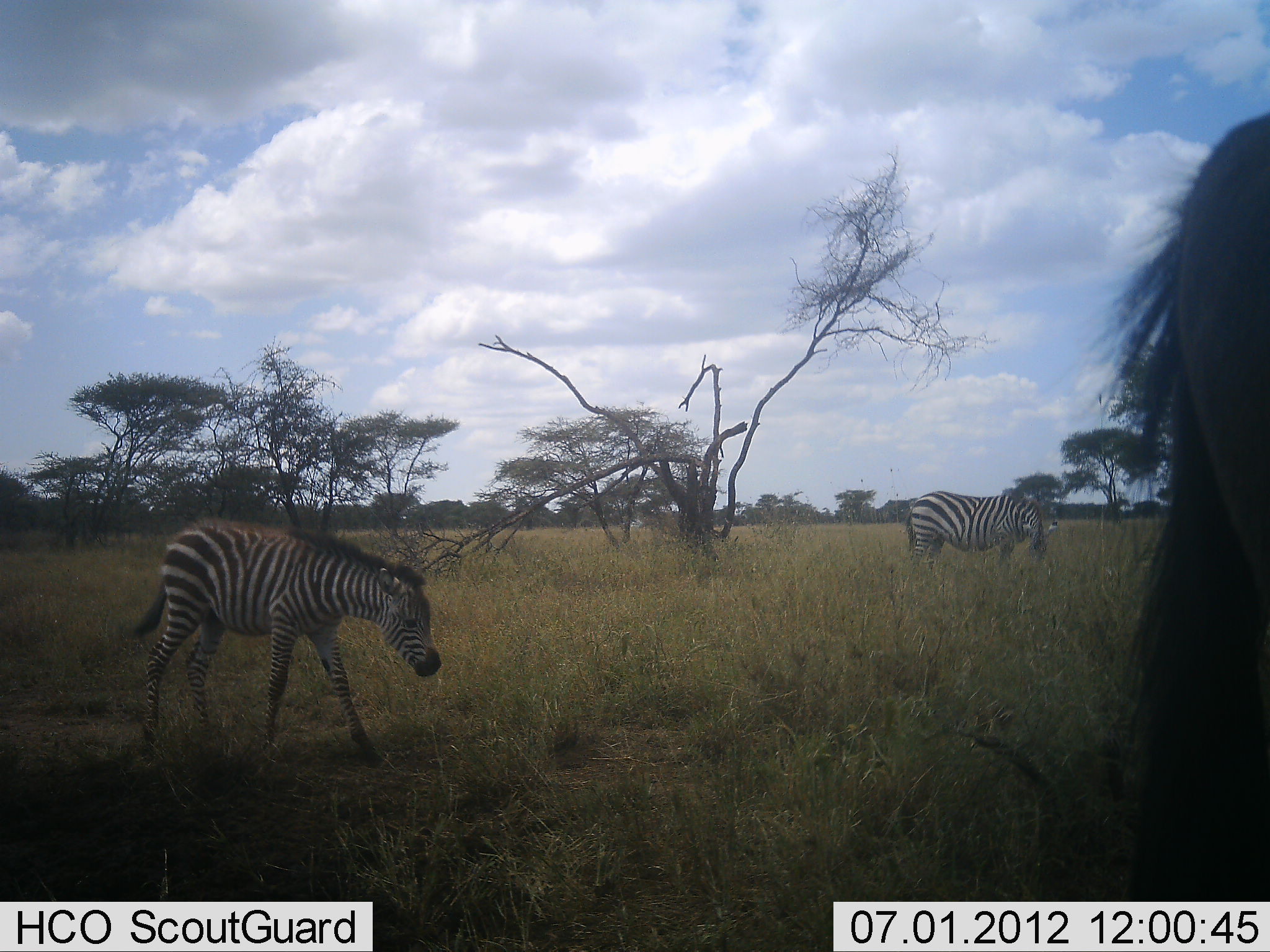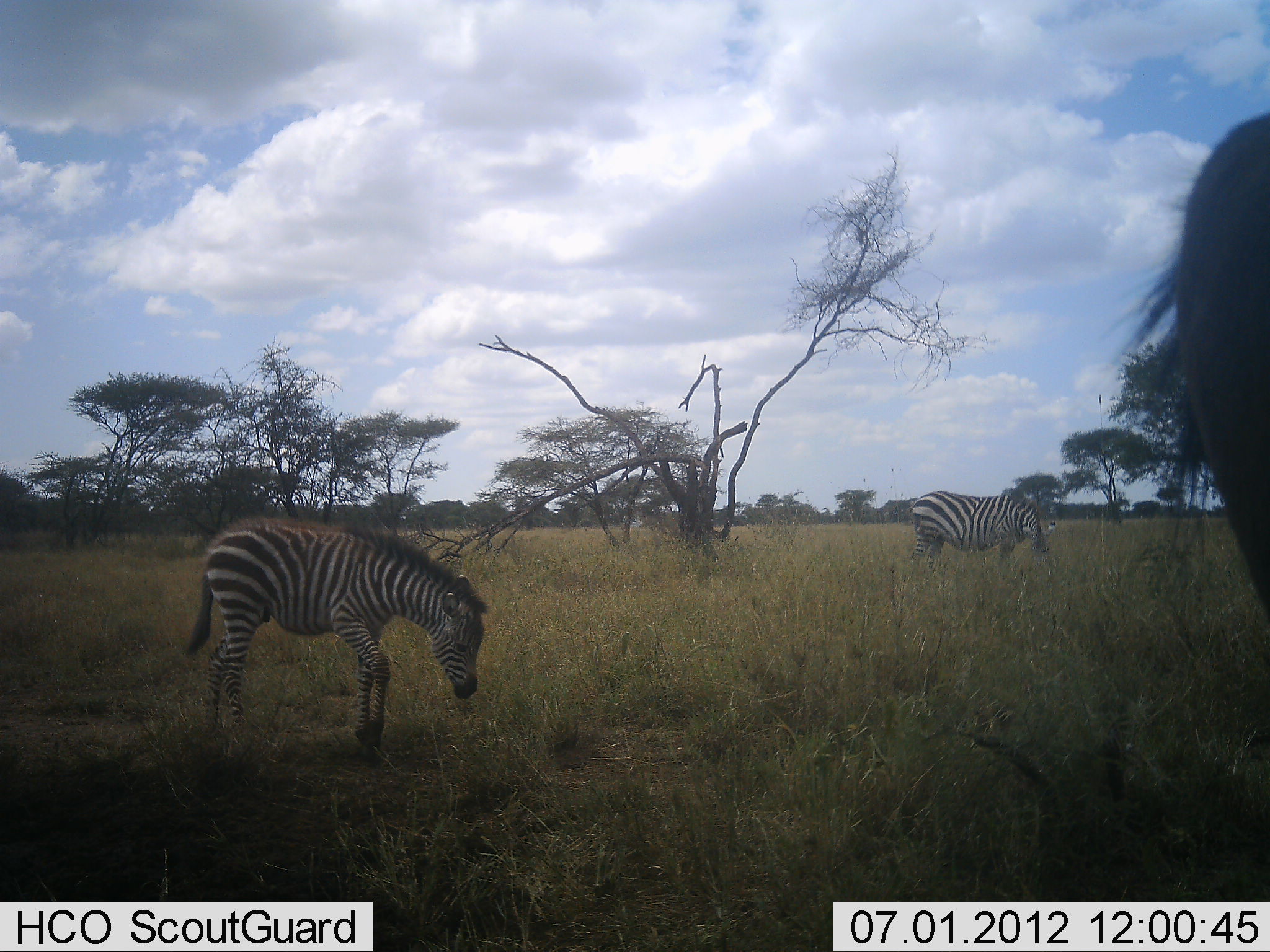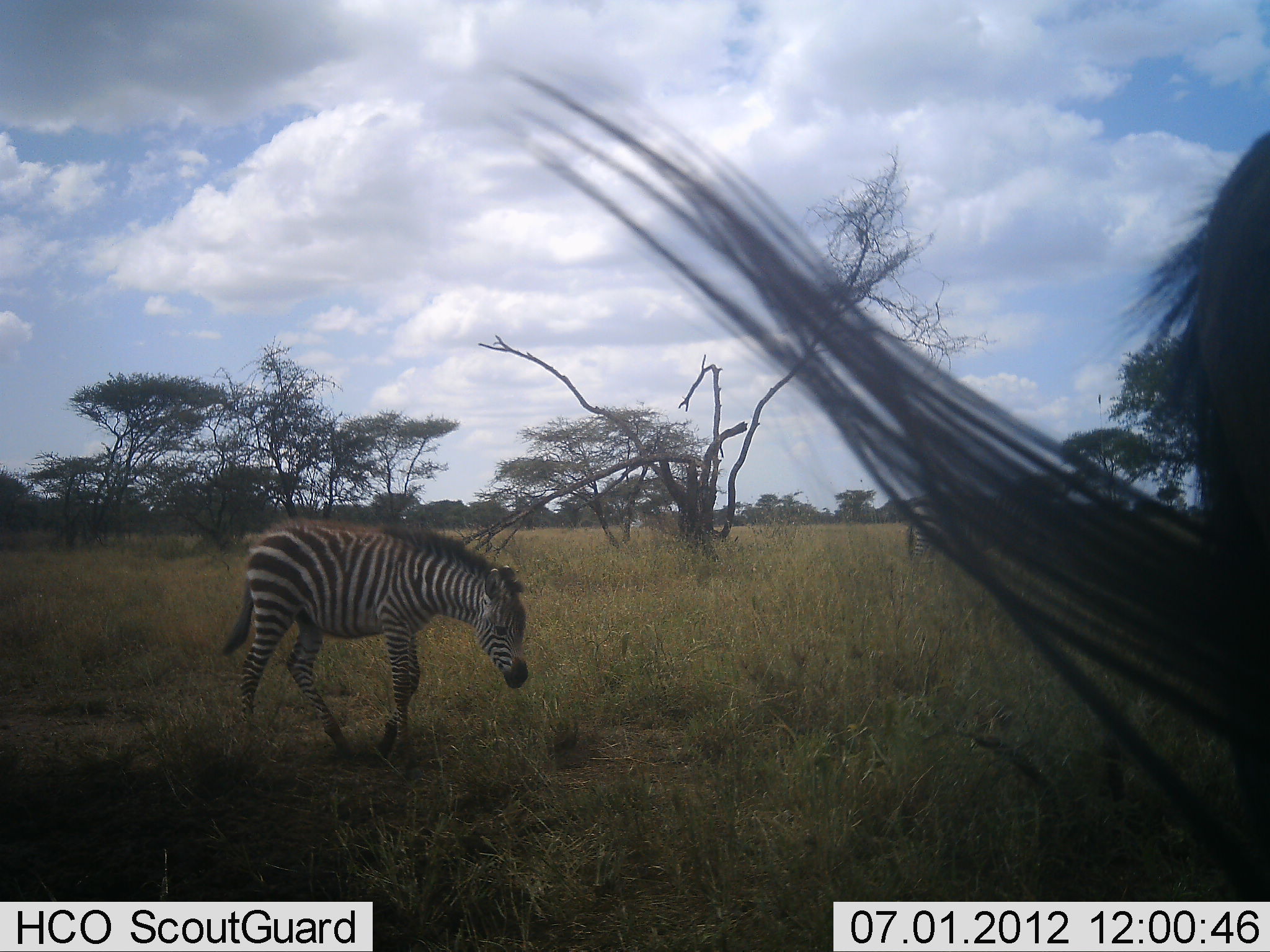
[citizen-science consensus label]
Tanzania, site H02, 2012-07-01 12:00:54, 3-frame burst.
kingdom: Animalia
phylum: Chordata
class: Mammalia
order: Perissodactyla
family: Equidae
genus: Equus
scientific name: Equus quagga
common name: plains zebra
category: zebra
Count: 3.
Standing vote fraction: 54%.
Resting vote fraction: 0%.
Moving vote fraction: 38%.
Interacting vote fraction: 0%.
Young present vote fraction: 62%.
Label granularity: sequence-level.